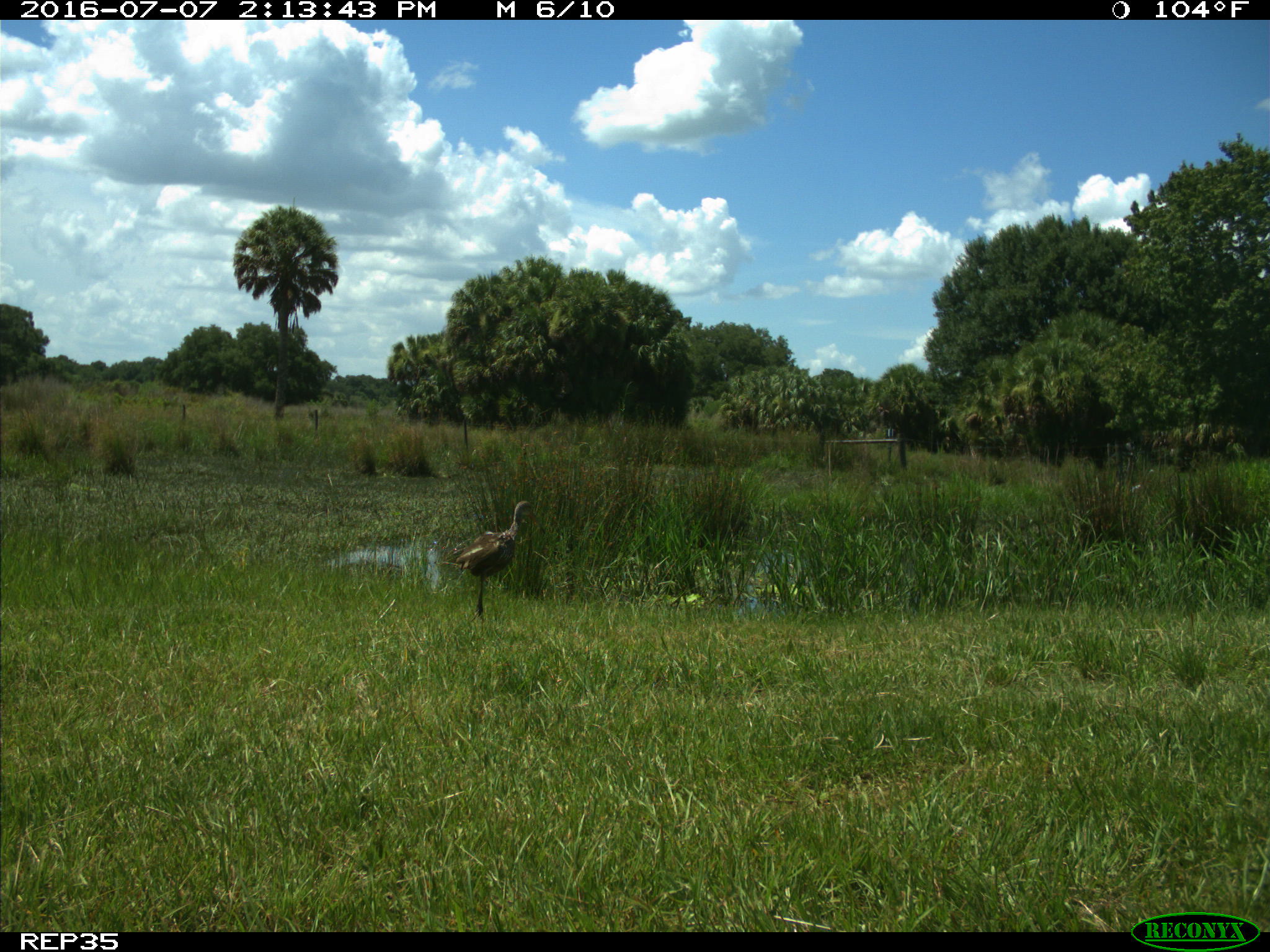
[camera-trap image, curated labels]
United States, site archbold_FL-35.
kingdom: Animalia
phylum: Chordata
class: Aves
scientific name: Aves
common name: birds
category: unidentified bird